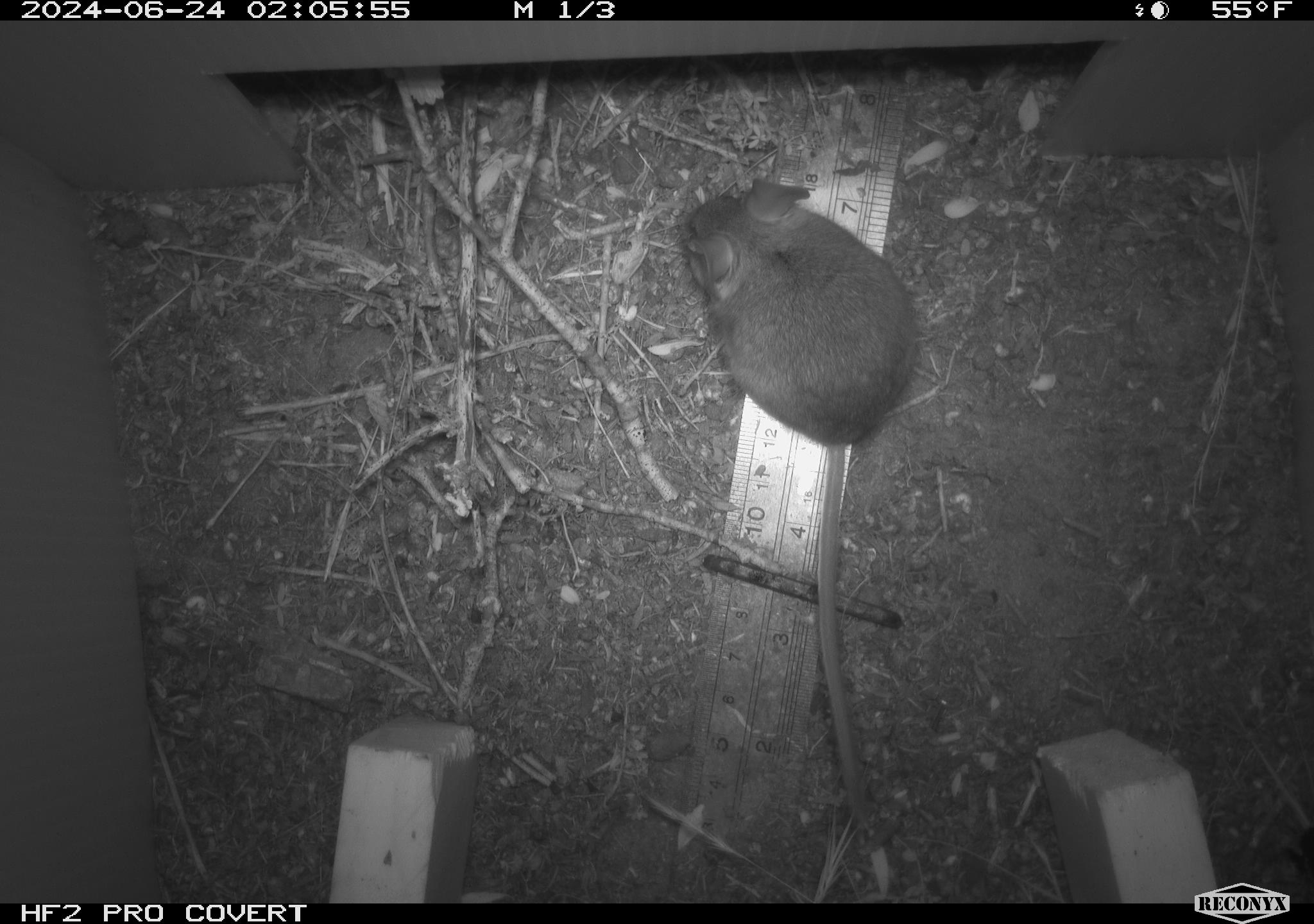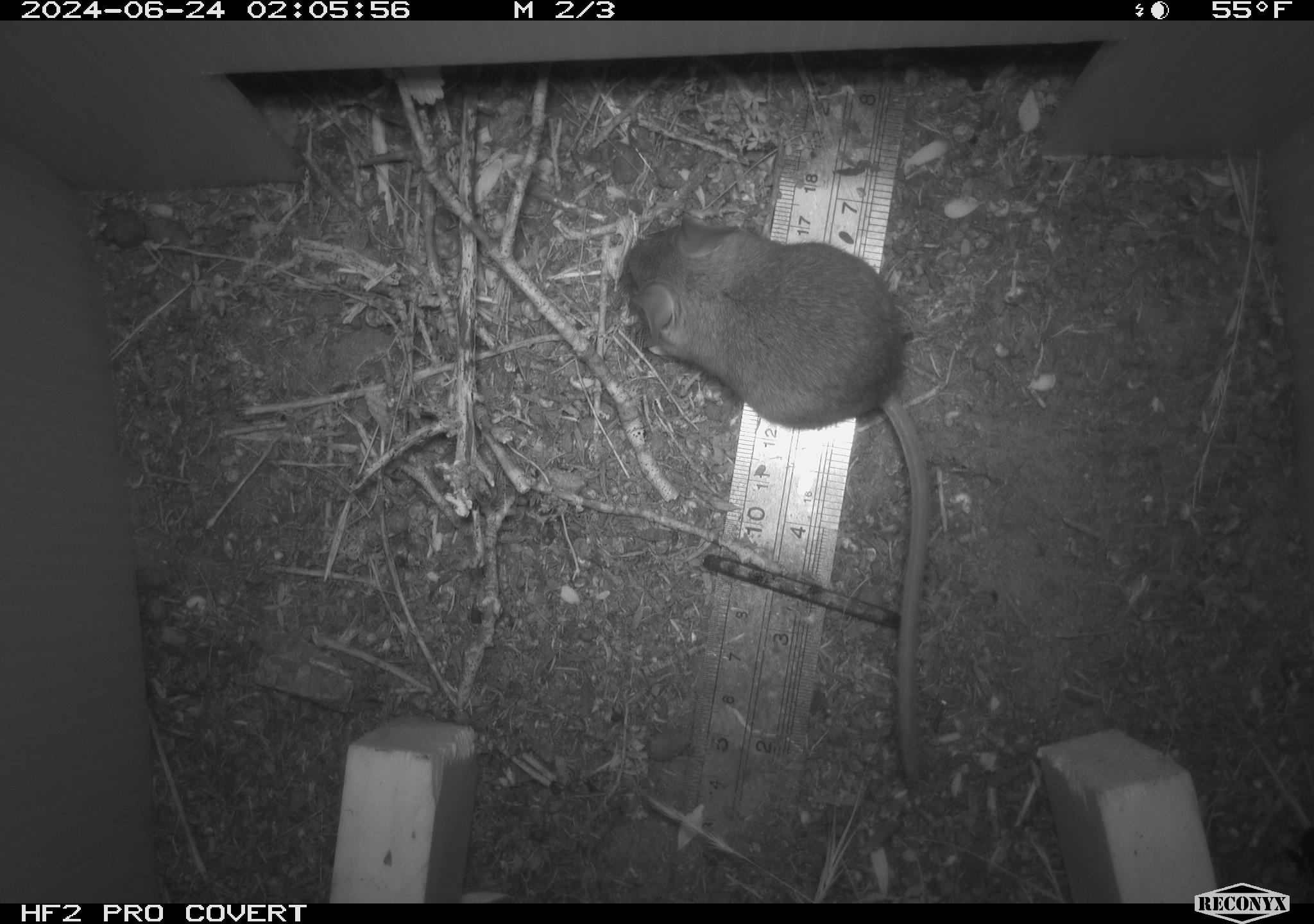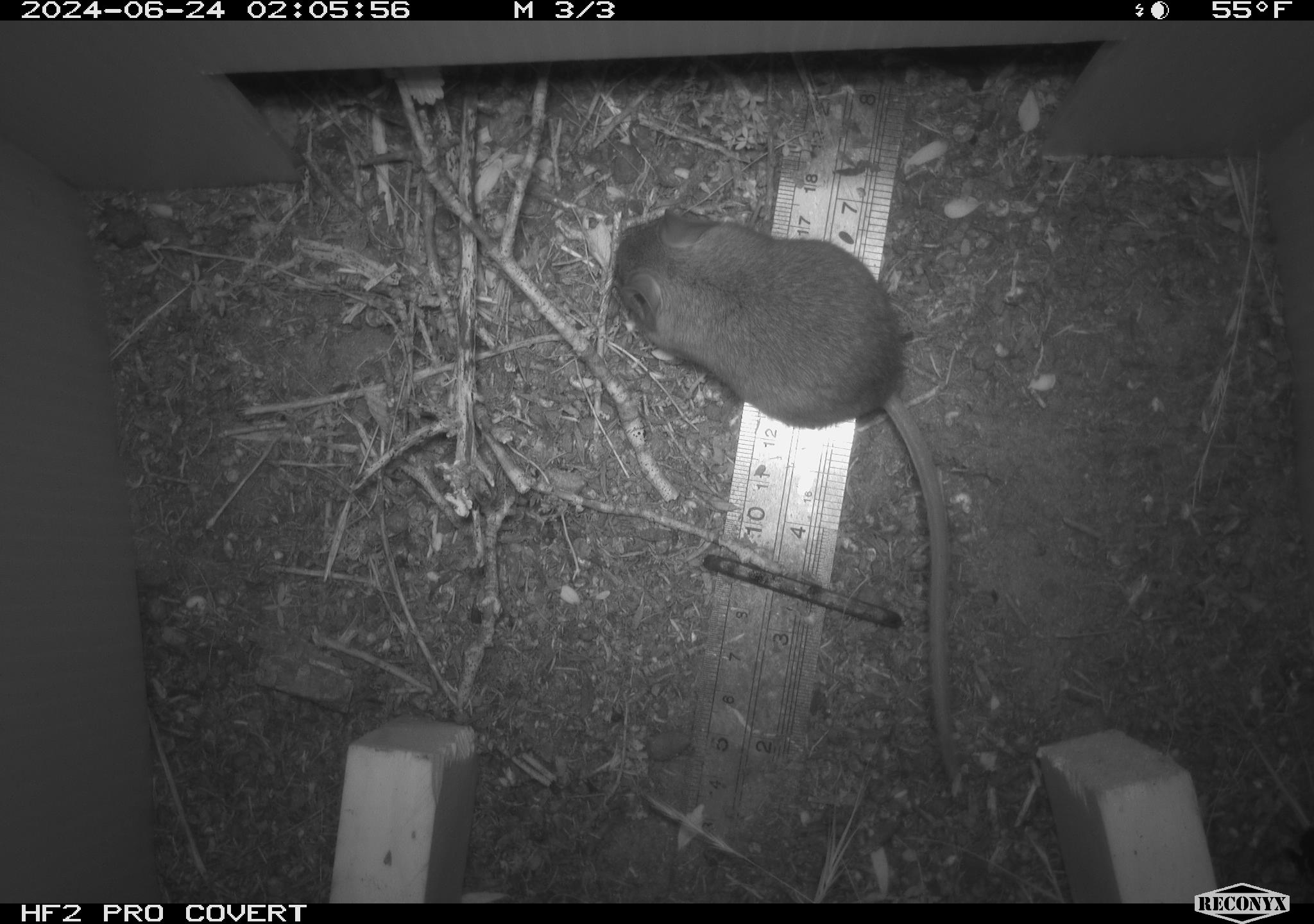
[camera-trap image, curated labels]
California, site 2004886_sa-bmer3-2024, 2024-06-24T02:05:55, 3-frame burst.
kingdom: Animalia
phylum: Chordata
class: Mammalia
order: Rodentia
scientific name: Rodentia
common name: mouse species